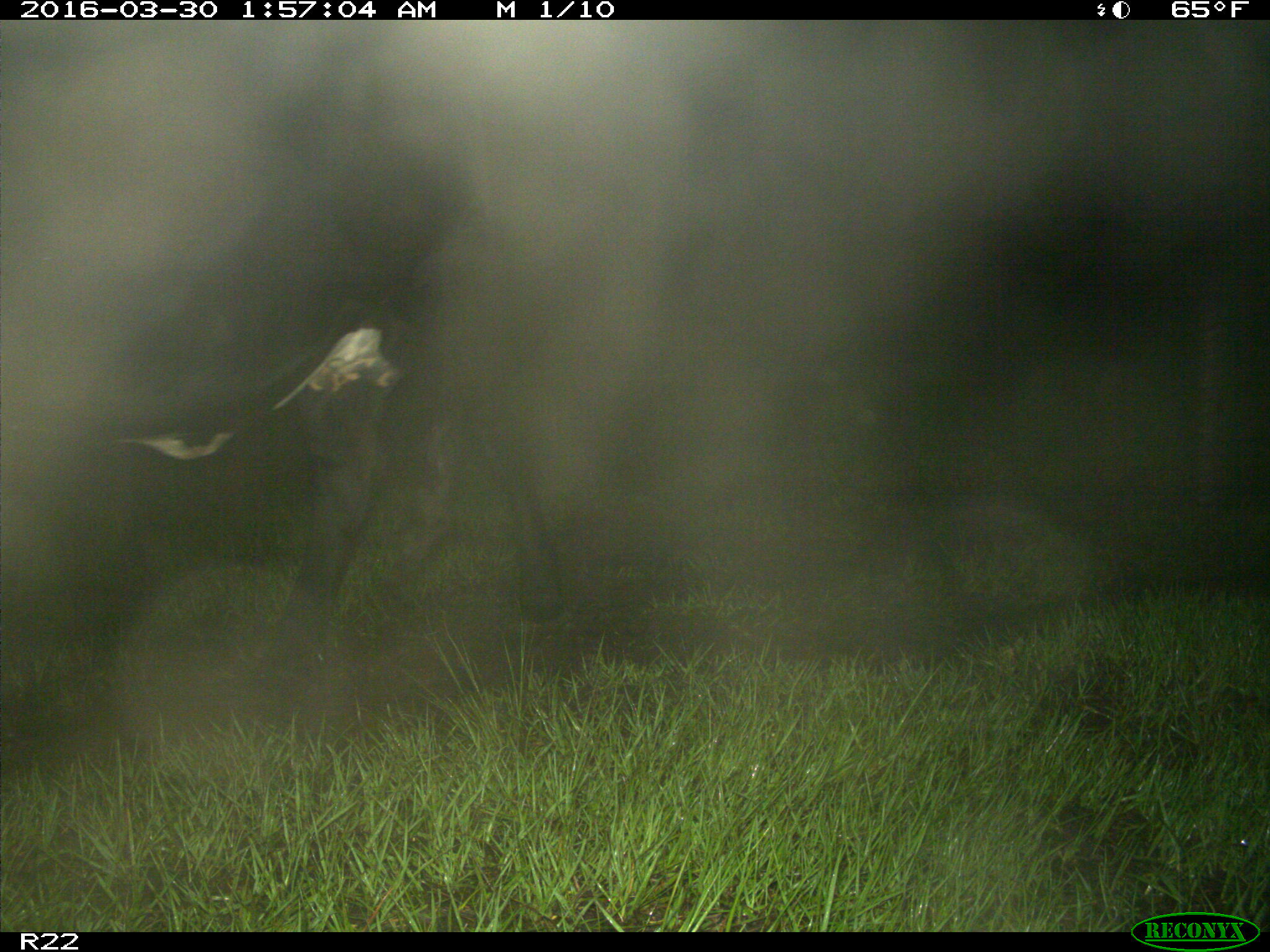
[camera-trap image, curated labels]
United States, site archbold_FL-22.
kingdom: Animalia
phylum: Chordata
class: Mammalia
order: Artiodactyla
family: Bovidae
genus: Bos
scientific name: Bos taurus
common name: domestic cow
Bos taurus (domestic cow).